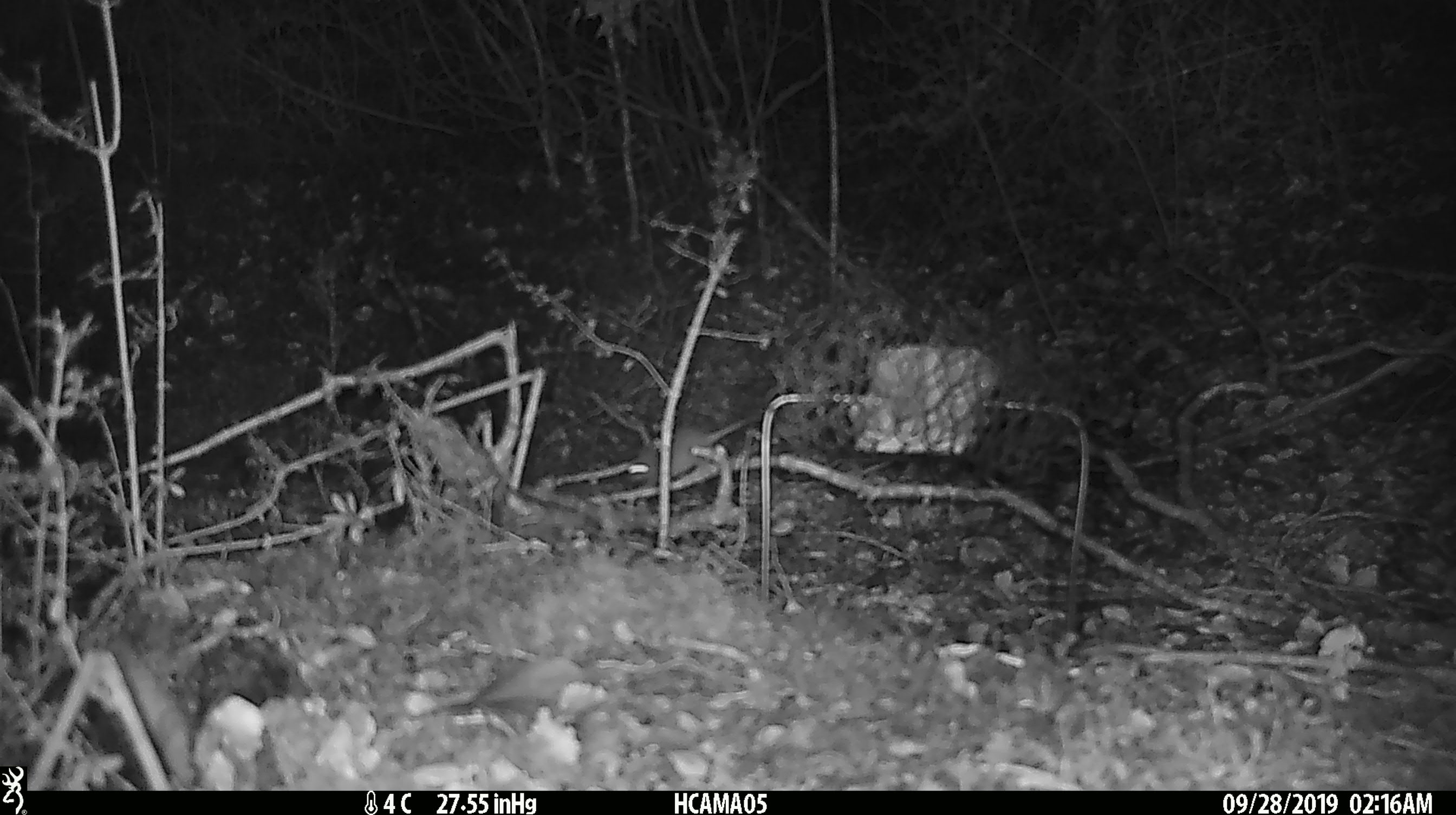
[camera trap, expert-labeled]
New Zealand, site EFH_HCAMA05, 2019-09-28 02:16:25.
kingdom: Animalia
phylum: Chordata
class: Mammalia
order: Rodentia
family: Muridae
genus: Mus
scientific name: Mus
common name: mouse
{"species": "mouse (Mus)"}